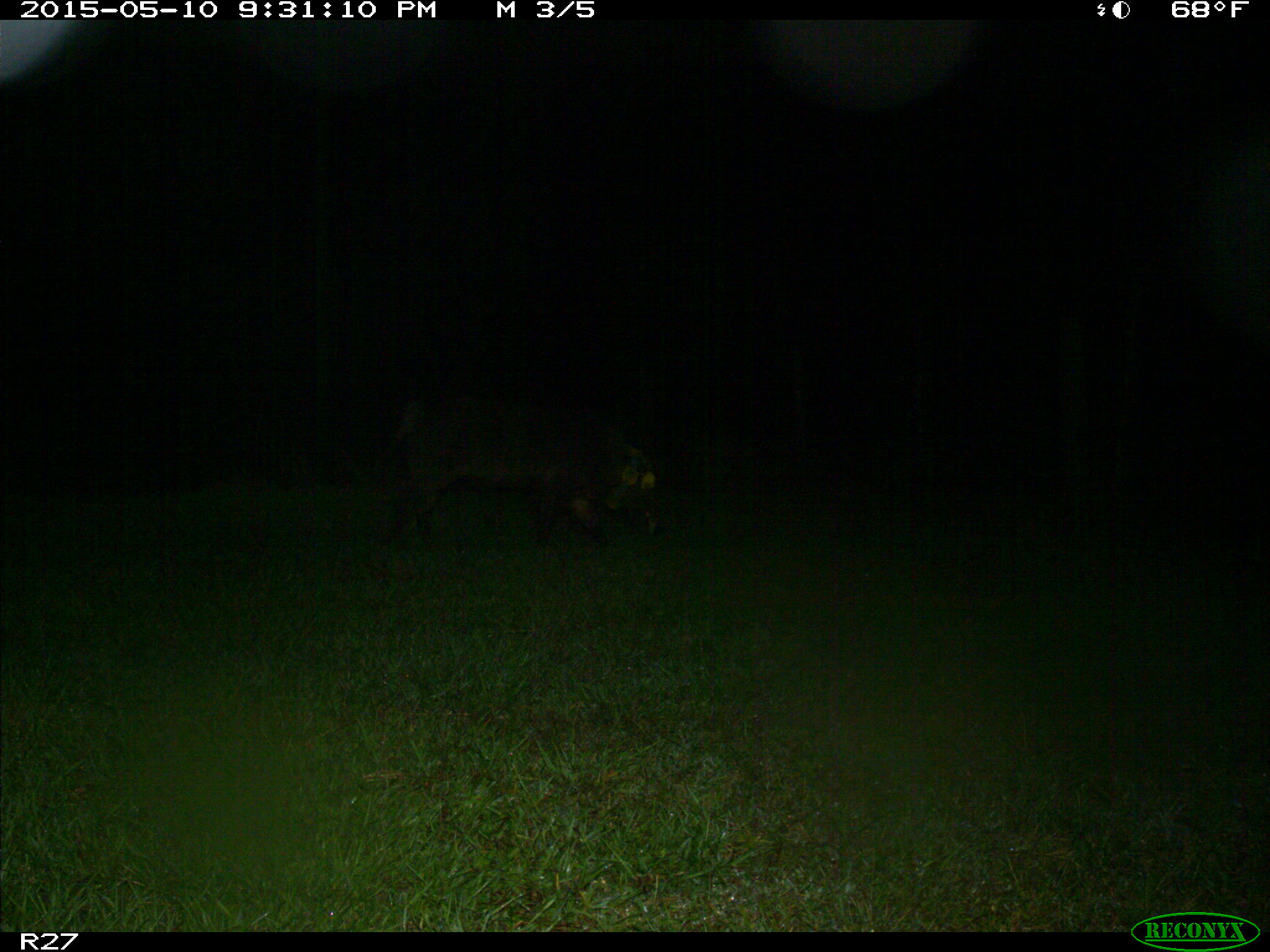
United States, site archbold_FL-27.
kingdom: Animalia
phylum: Chordata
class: Mammalia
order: Artiodactyla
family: Suidae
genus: Sus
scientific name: Sus scrofa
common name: wild boar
Sus scrofa (wild boar).